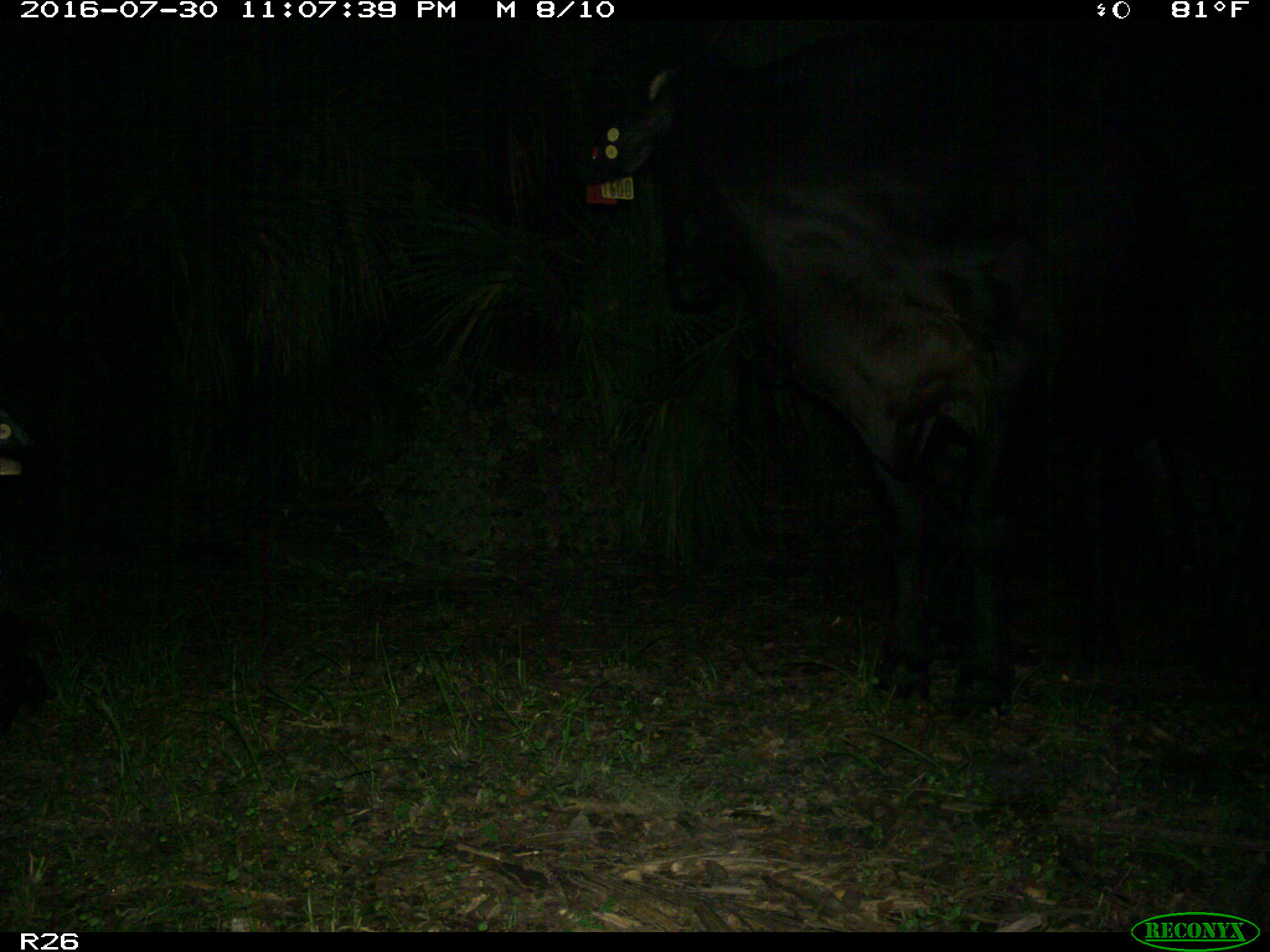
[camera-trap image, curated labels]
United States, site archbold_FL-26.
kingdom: Animalia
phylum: Chordata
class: Mammalia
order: Artiodactyla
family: Bovidae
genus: Bos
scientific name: Bos taurus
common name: domestic cow